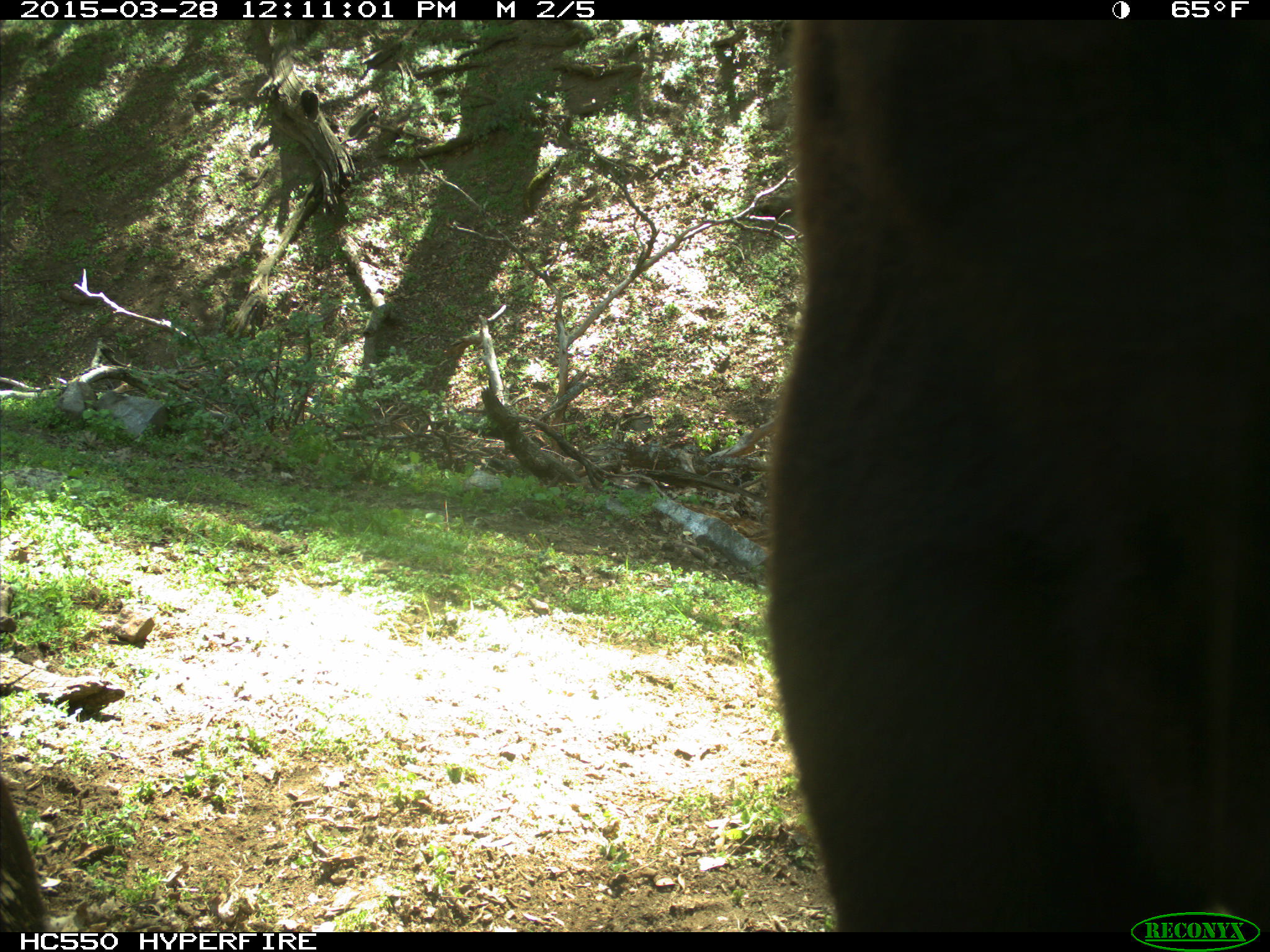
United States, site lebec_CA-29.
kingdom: Animalia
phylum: Chordata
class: Mammalia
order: Artiodactyla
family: Bovidae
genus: Bos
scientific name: Bos taurus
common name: domestic cow